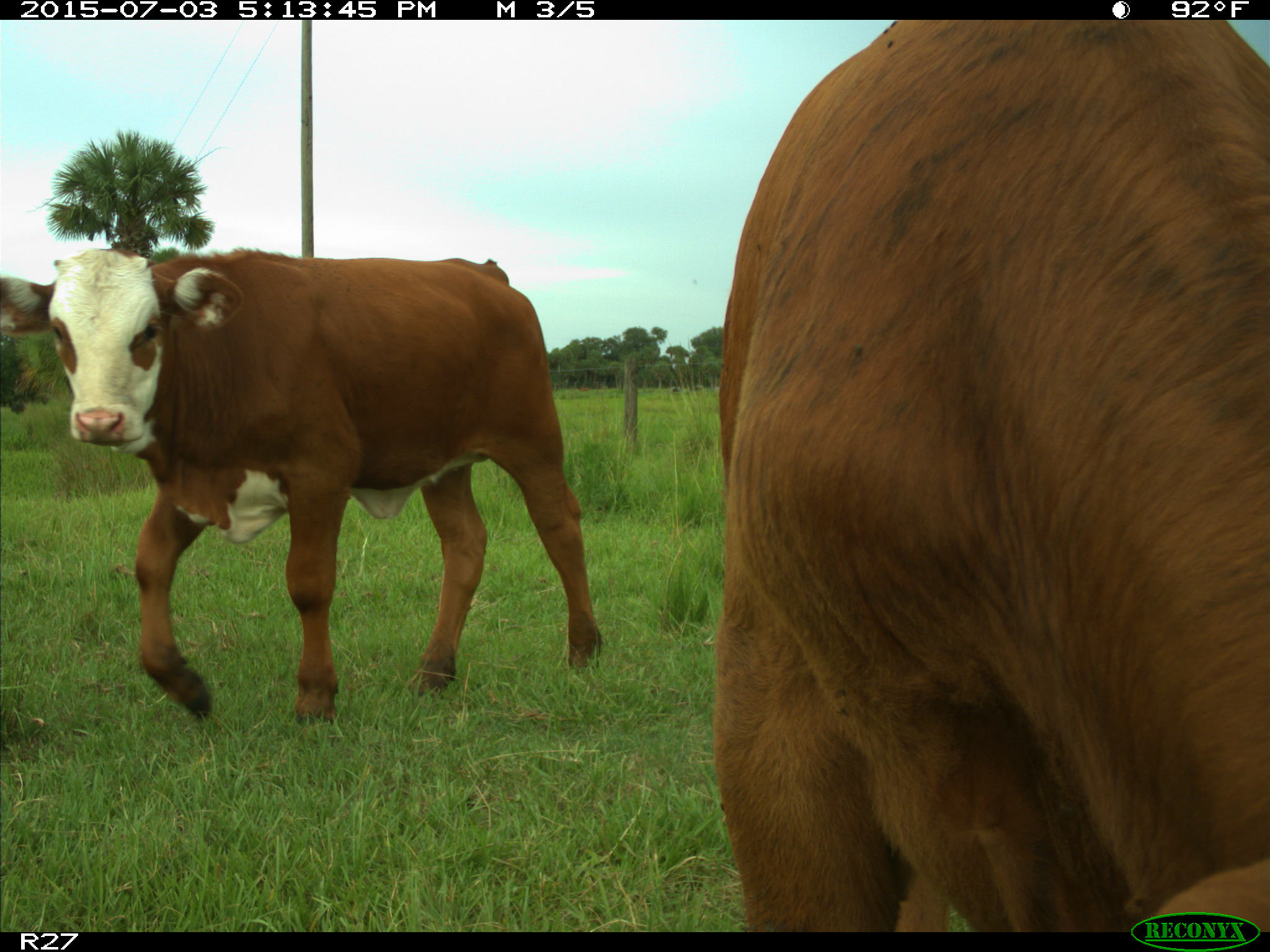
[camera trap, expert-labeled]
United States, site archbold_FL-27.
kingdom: Animalia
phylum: Chordata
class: Mammalia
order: Artiodactyla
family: Bovidae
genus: Bos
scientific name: Bos taurus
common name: domestic cow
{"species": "Bos taurus (domestic cow)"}